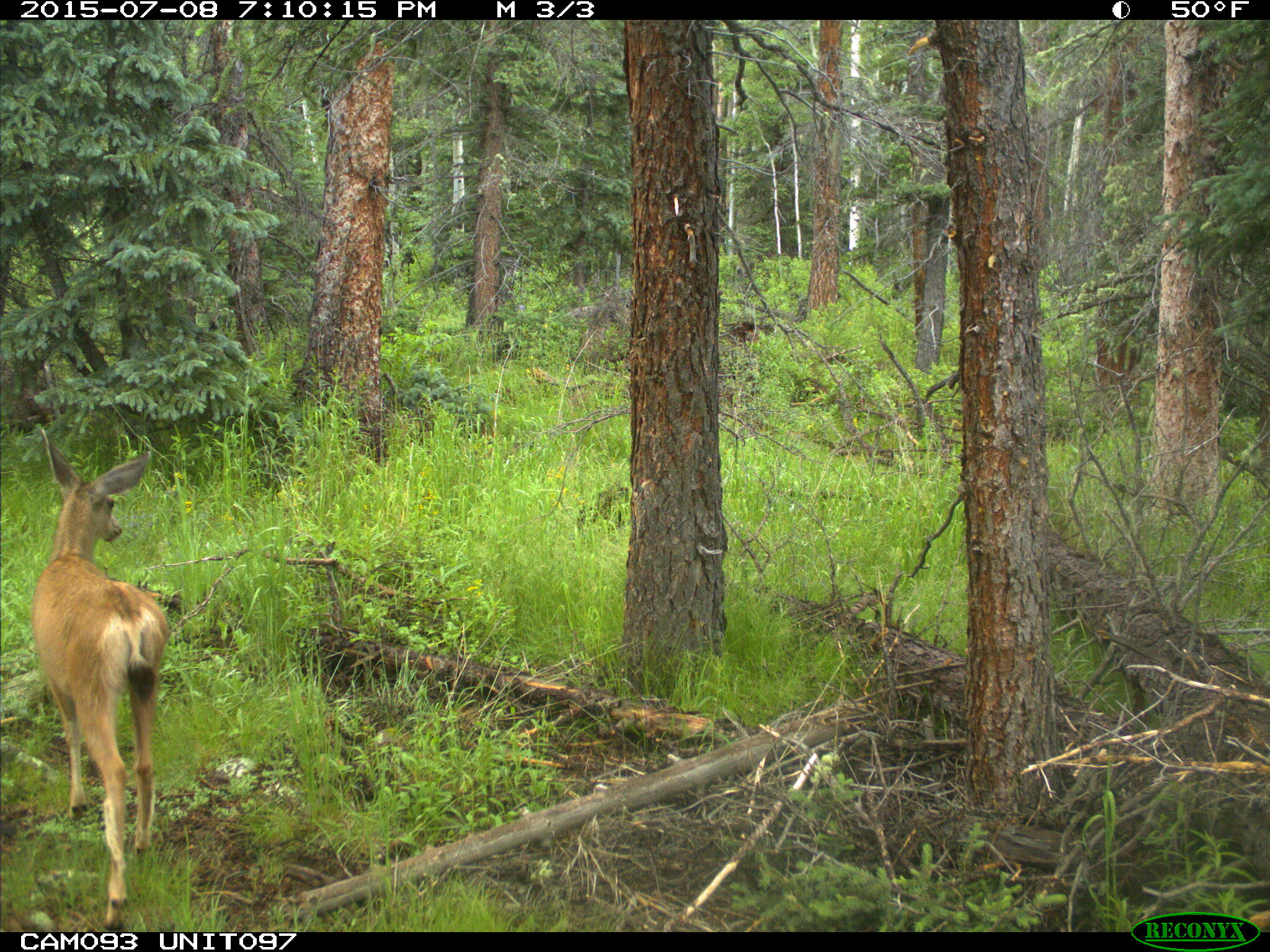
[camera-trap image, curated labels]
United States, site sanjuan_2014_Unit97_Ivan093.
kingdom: Animalia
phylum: Chordata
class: Mammalia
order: Artiodactyla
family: Cervidae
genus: Odocoileus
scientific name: Odocoileus hemionus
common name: mule deer